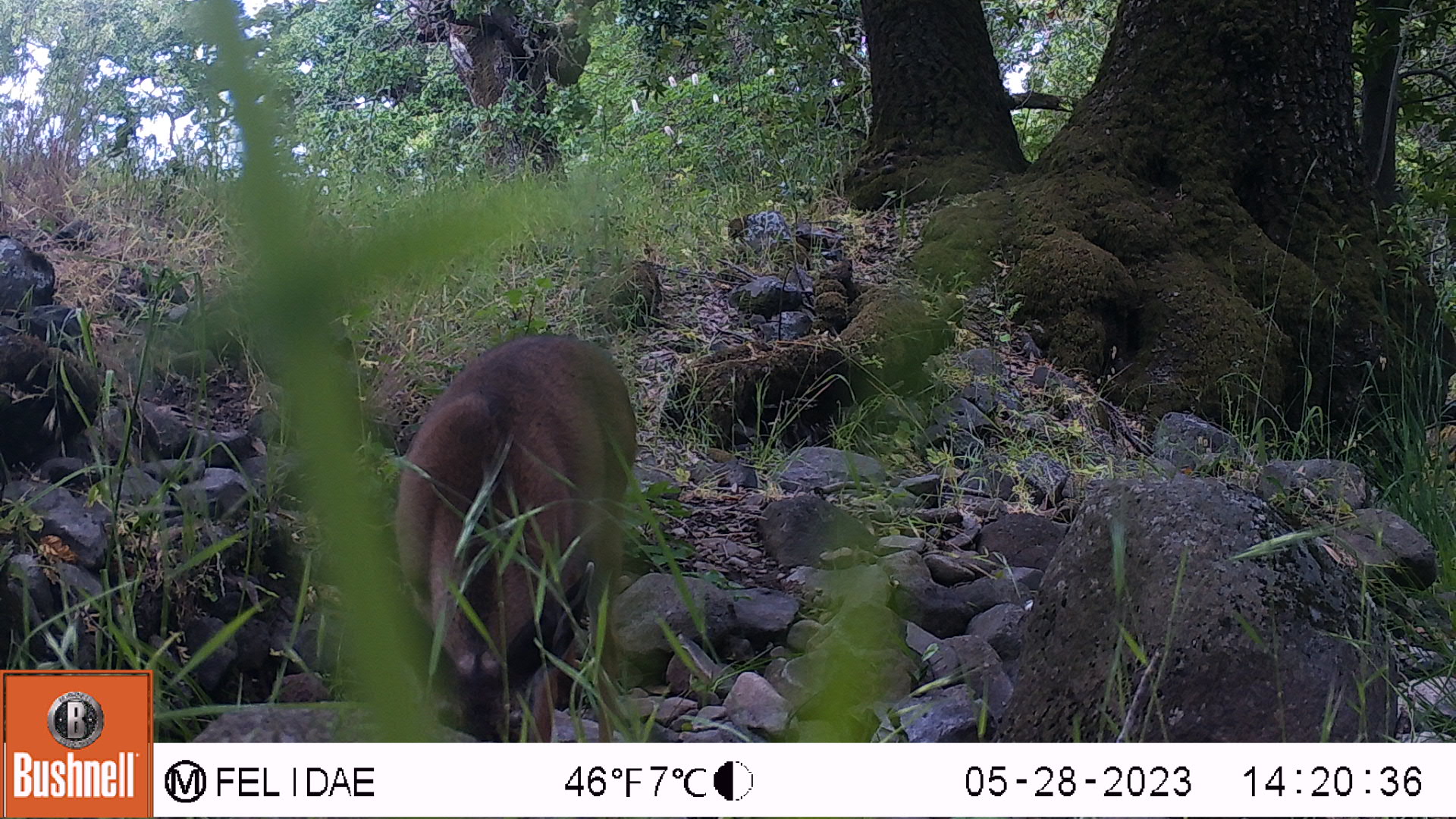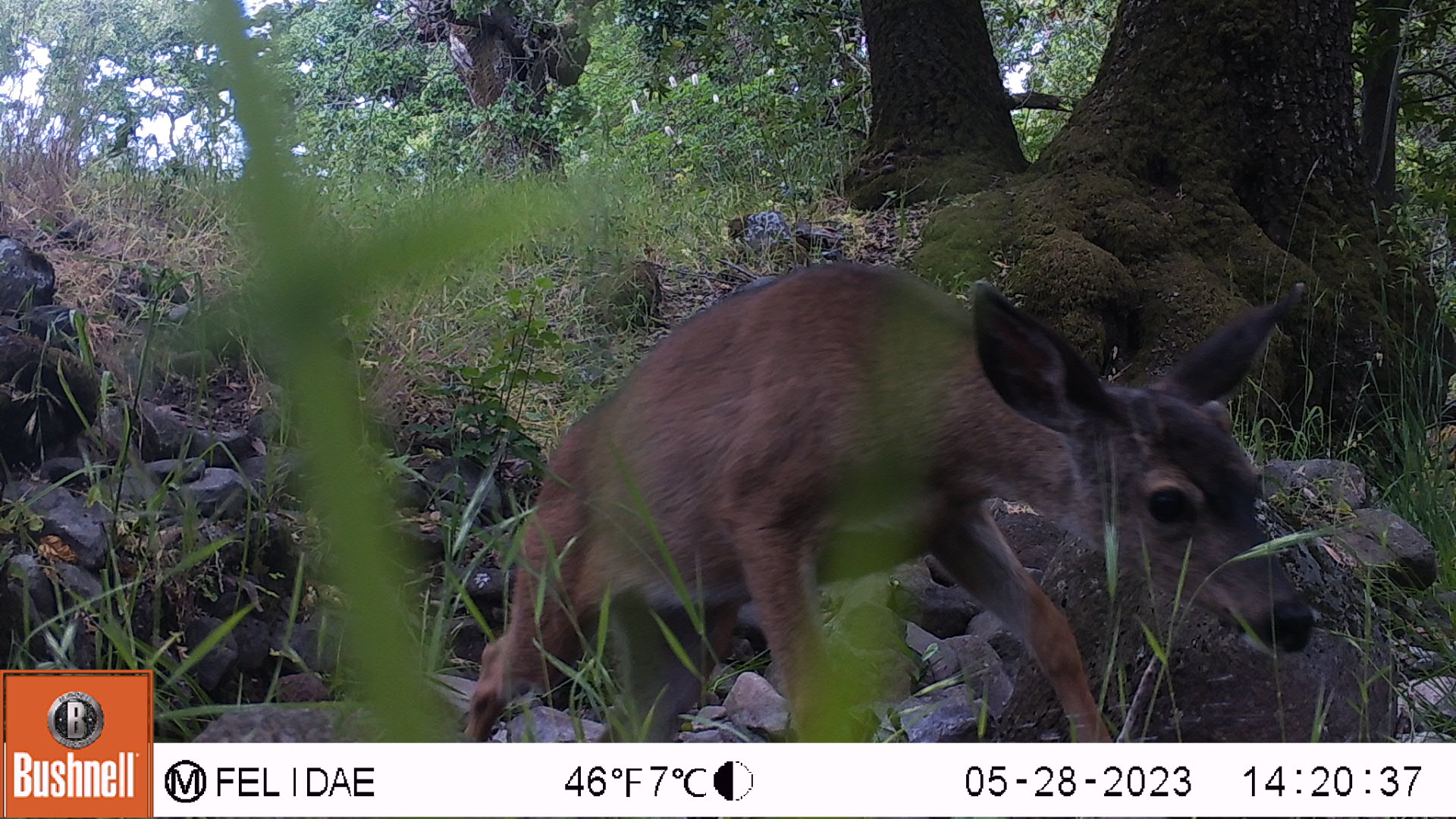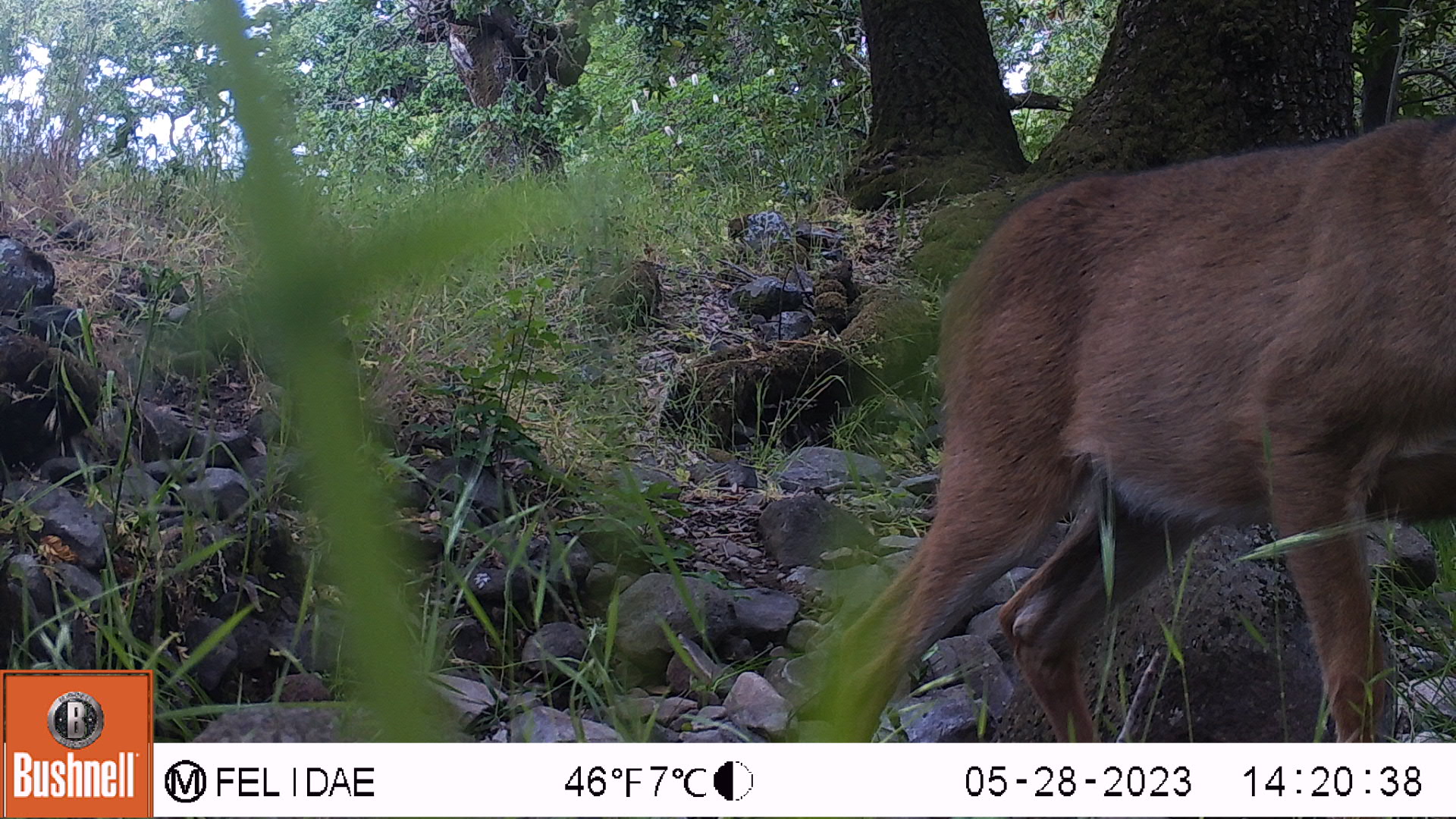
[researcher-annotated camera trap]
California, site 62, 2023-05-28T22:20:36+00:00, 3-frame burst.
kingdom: Animalia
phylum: Chordata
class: Mammalia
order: Artiodactyla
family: Cervidae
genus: Odocoileus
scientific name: Odocoileus hemionus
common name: mule deer